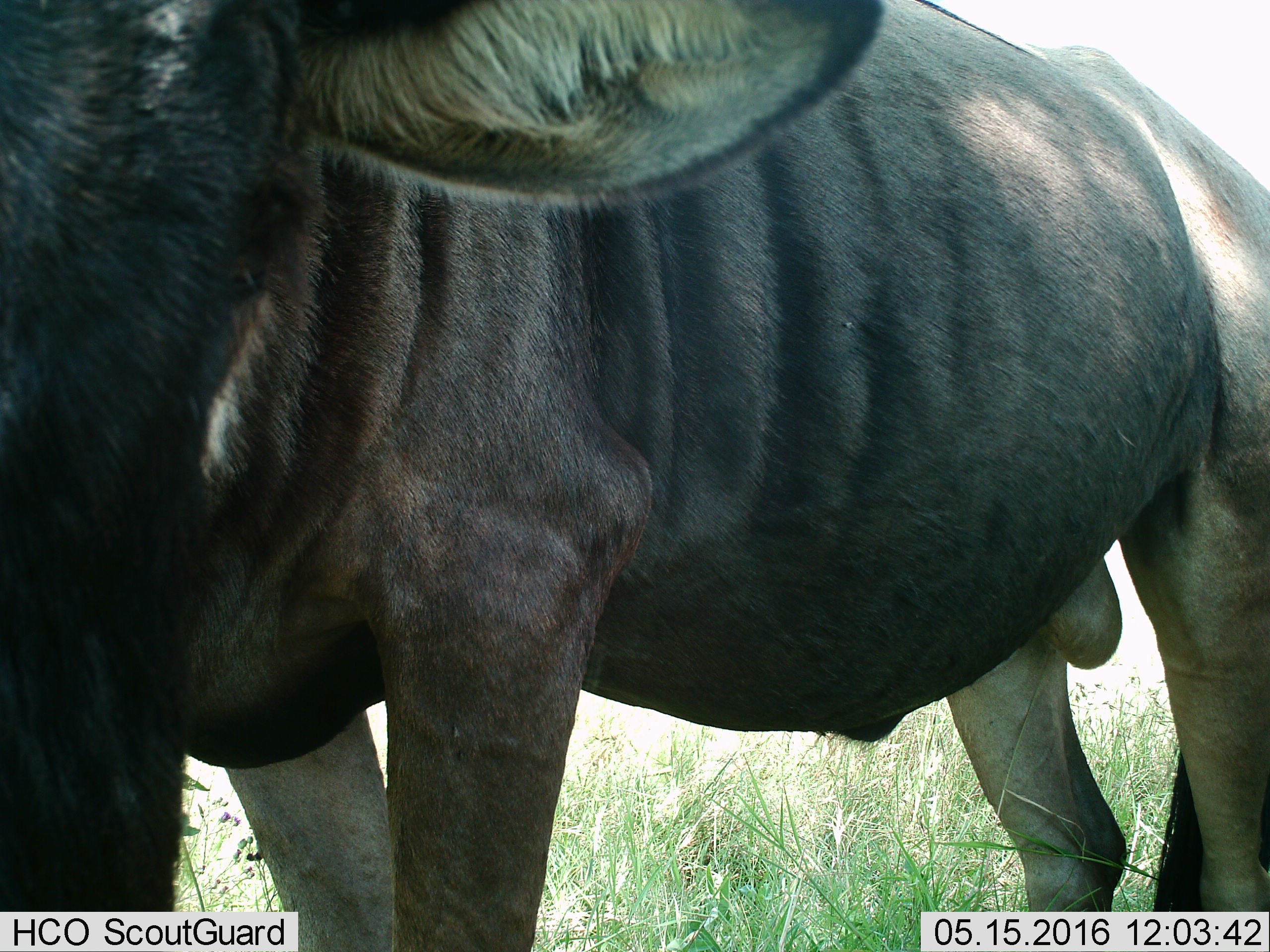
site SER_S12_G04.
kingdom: Animalia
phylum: Chordata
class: Mammalia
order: Artiodactyla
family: Bovidae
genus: Connochaetes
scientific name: Connochaetes taurinus taurinus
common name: blue wildebeest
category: wildebeestblue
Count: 1.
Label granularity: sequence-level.